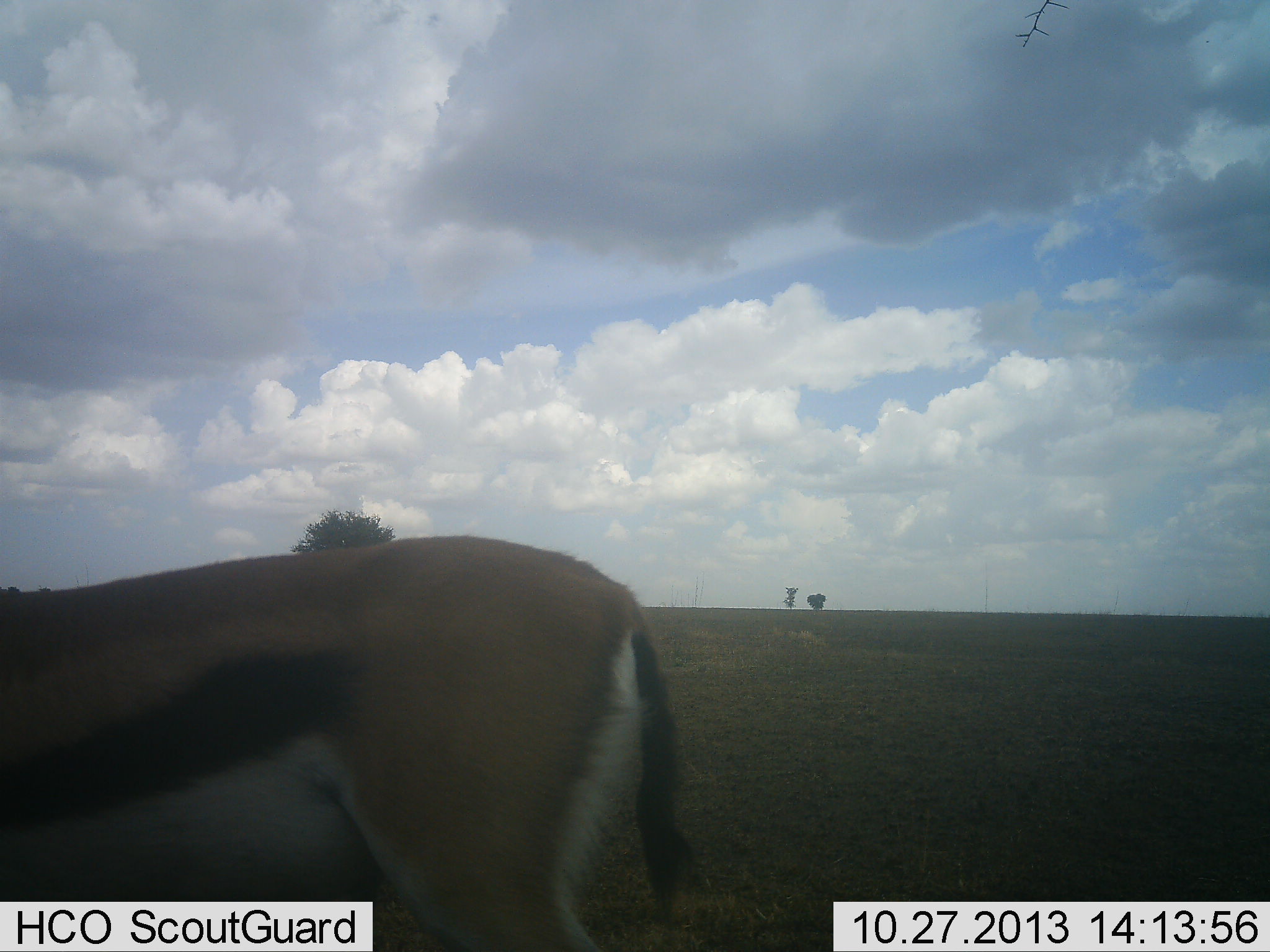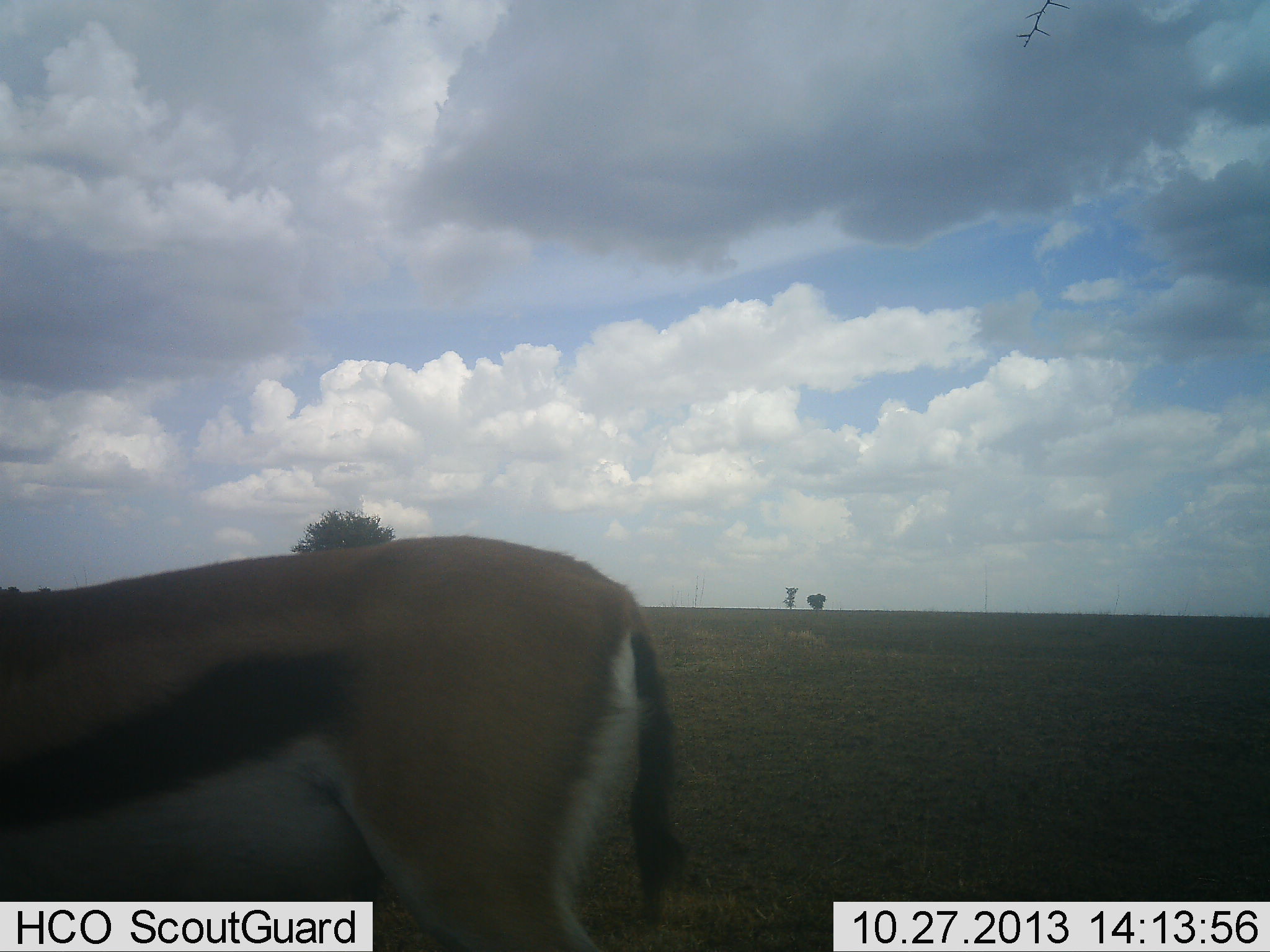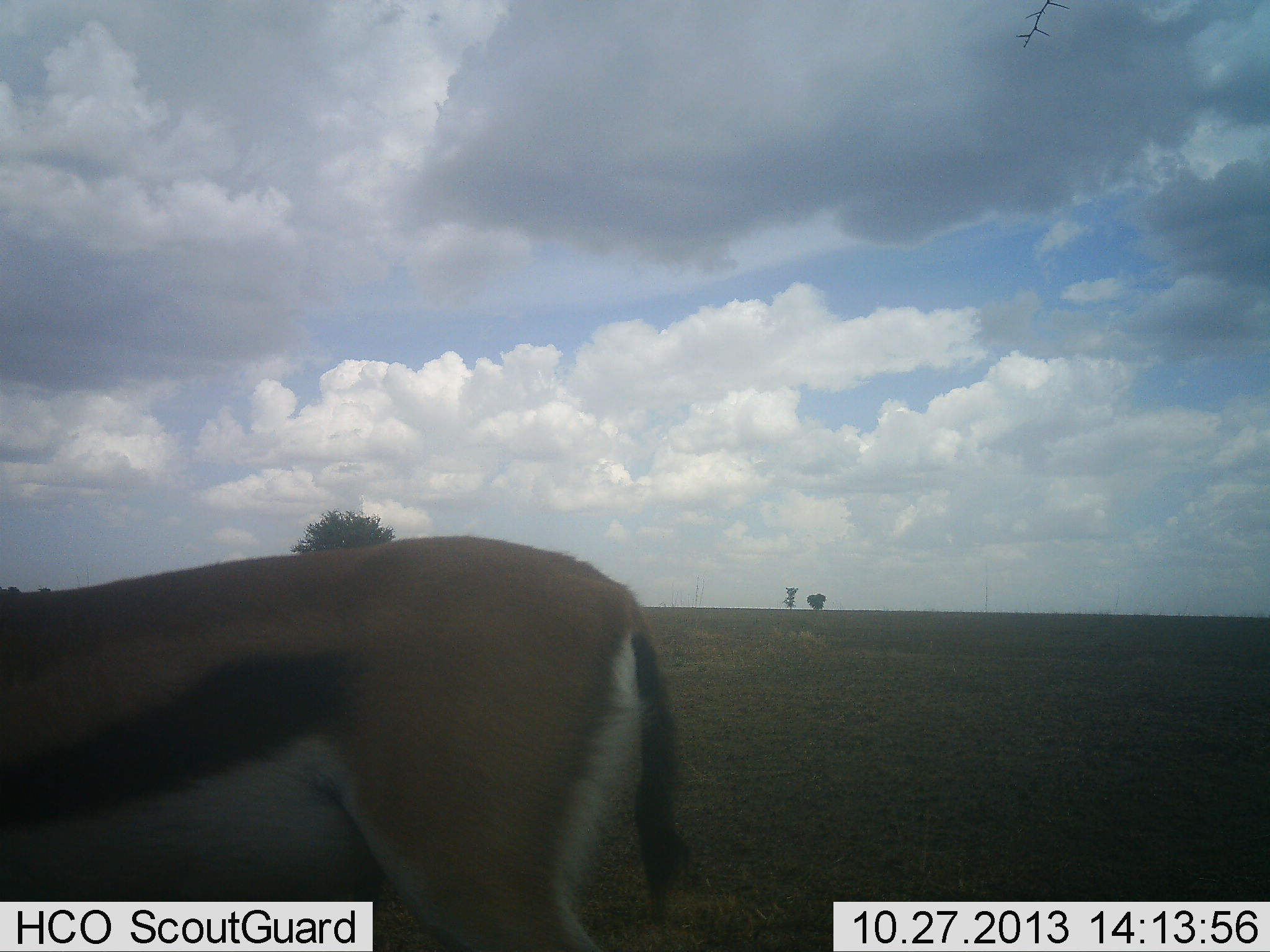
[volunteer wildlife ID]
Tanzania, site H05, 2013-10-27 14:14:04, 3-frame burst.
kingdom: Animalia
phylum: Chordata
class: Mammalia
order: Artiodactyla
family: Bovidae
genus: Eudorcas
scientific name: Eudorcas thomsonii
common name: thomson's gazelle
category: gazellethomsons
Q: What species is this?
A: Gazellethomsons (thomson's gazelle) (Eudorcas thomsonii).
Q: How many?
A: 1.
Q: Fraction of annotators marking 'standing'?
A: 100%.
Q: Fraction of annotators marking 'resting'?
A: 0%.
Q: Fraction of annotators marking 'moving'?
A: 0%.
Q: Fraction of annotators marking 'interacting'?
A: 0%.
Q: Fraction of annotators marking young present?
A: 0%.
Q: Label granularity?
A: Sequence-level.